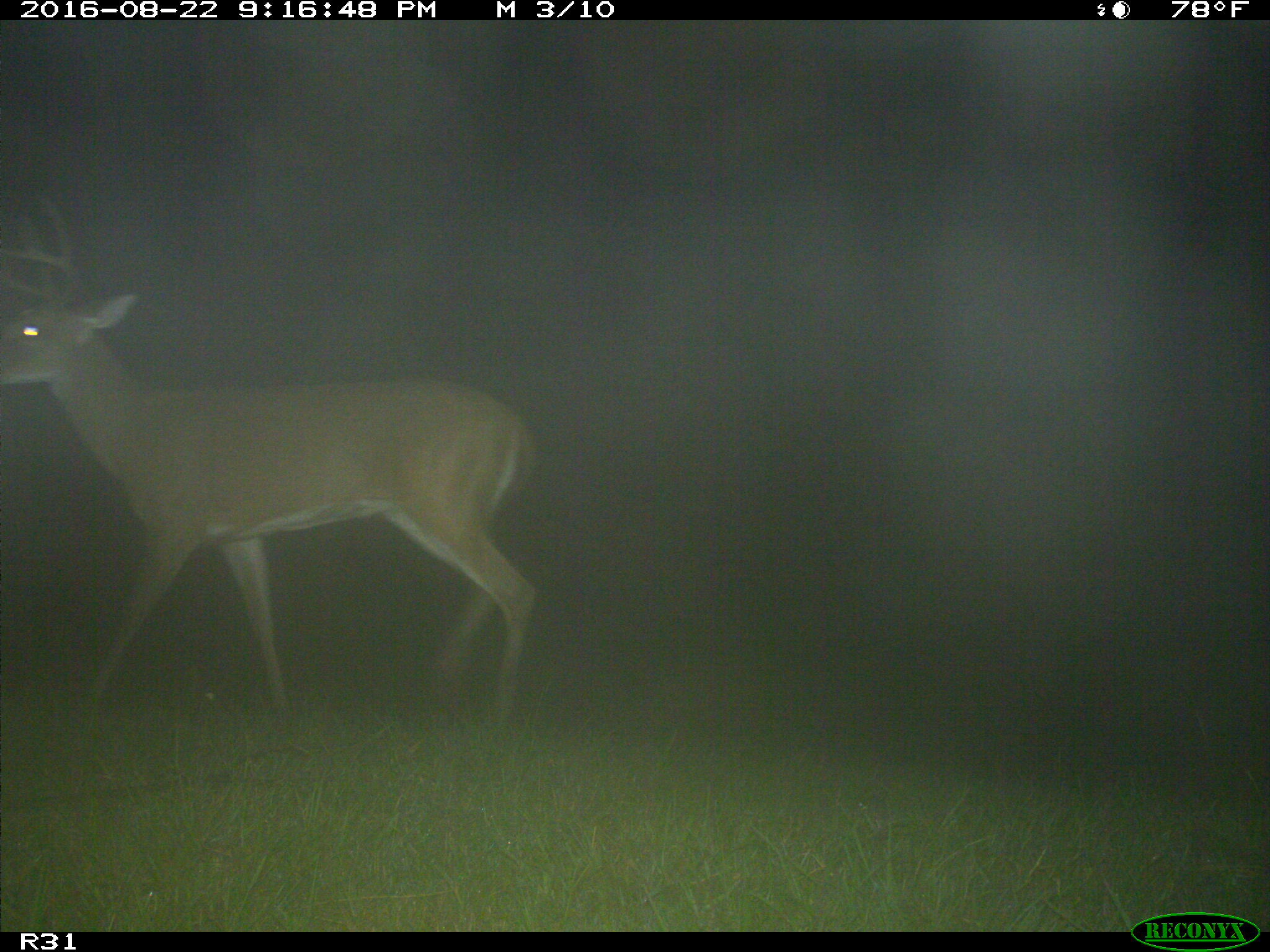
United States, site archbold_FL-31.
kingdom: Animalia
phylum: Chordata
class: Mammalia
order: Artiodactyla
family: Cervidae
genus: Odocoileus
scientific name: Odocoileus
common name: deer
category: unidentified deer